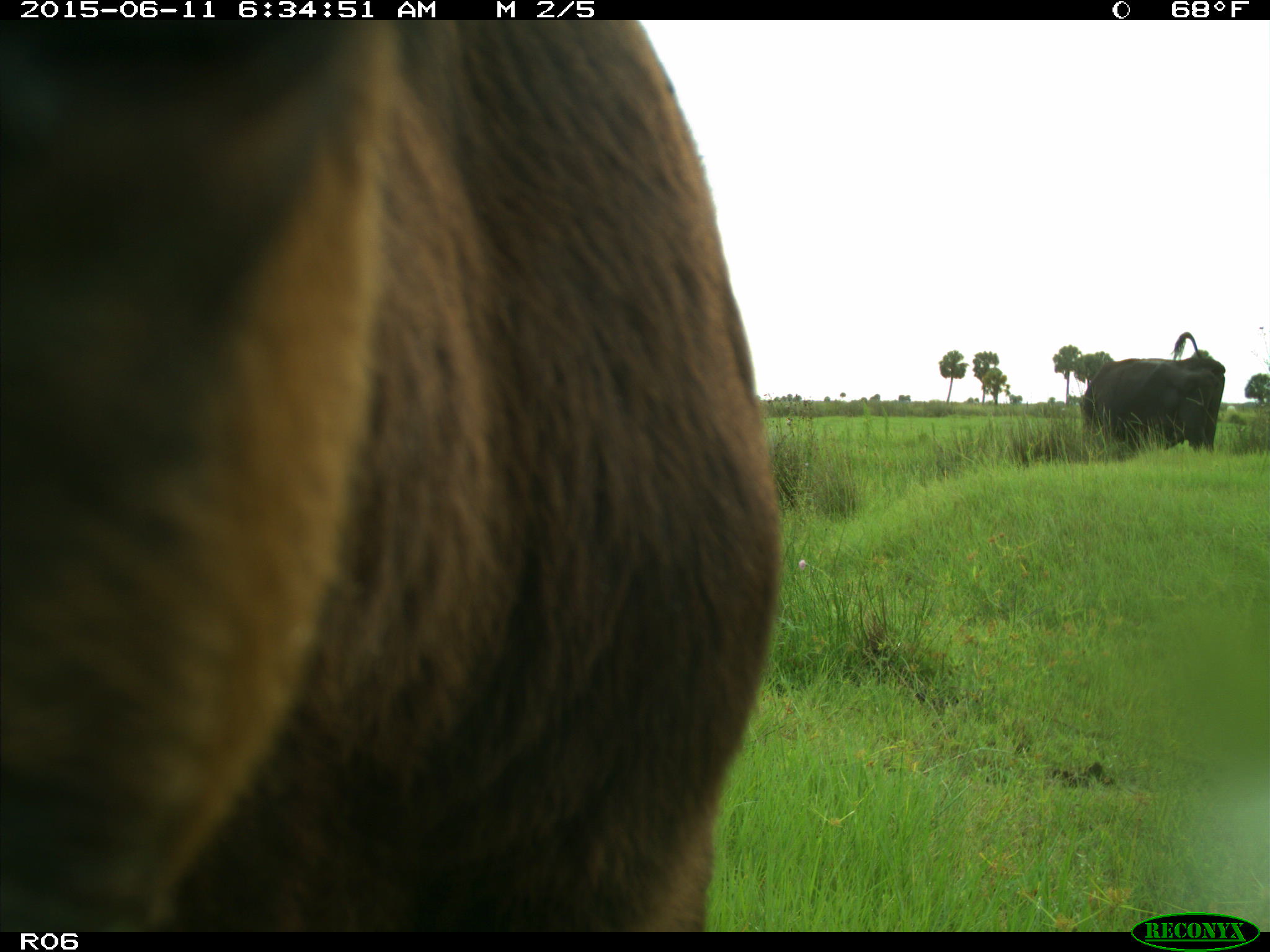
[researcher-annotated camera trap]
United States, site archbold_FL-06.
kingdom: Animalia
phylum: Chordata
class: Mammalia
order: Artiodactyla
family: Bovidae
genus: Bos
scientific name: Bos taurus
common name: domestic cow